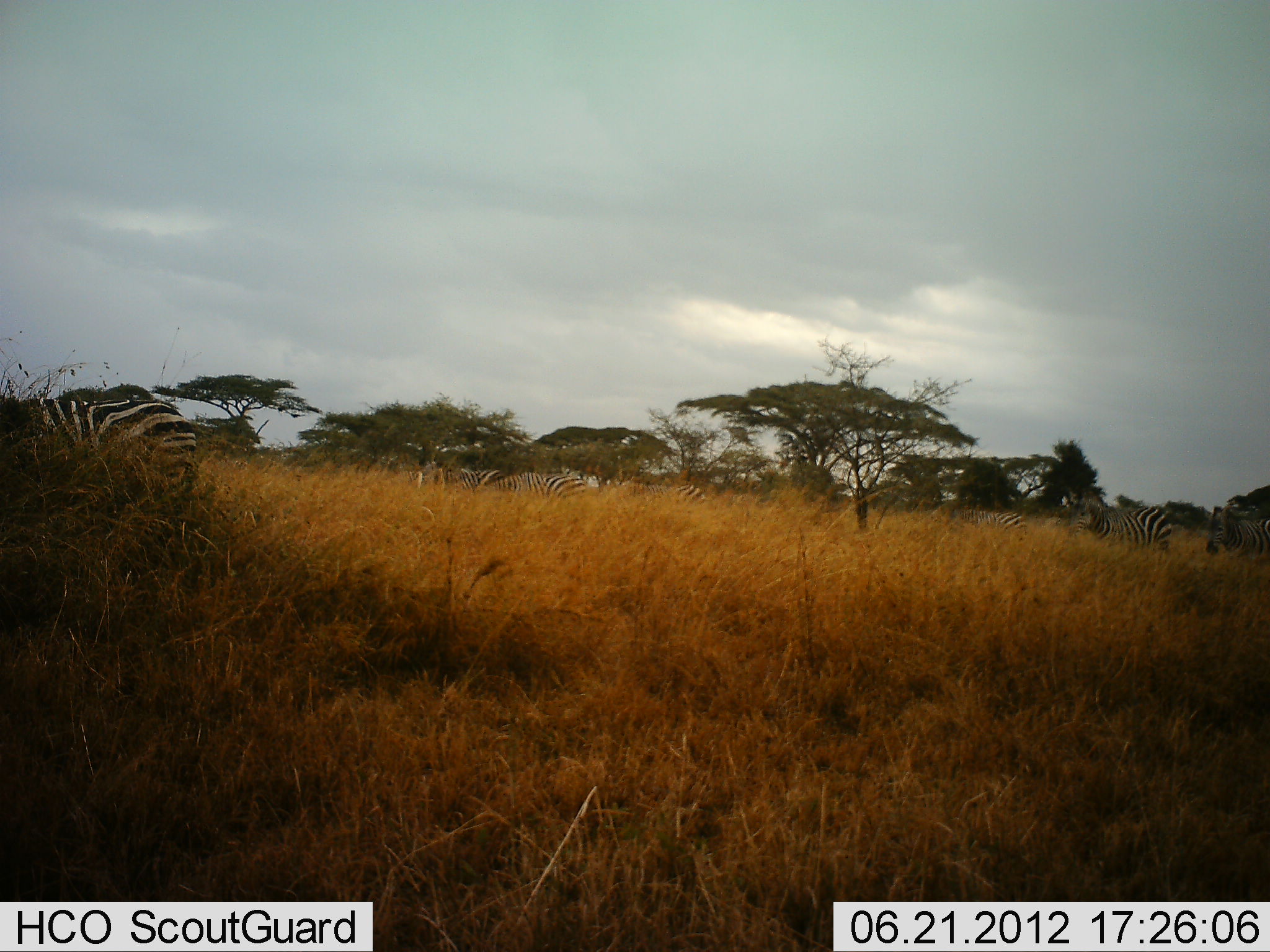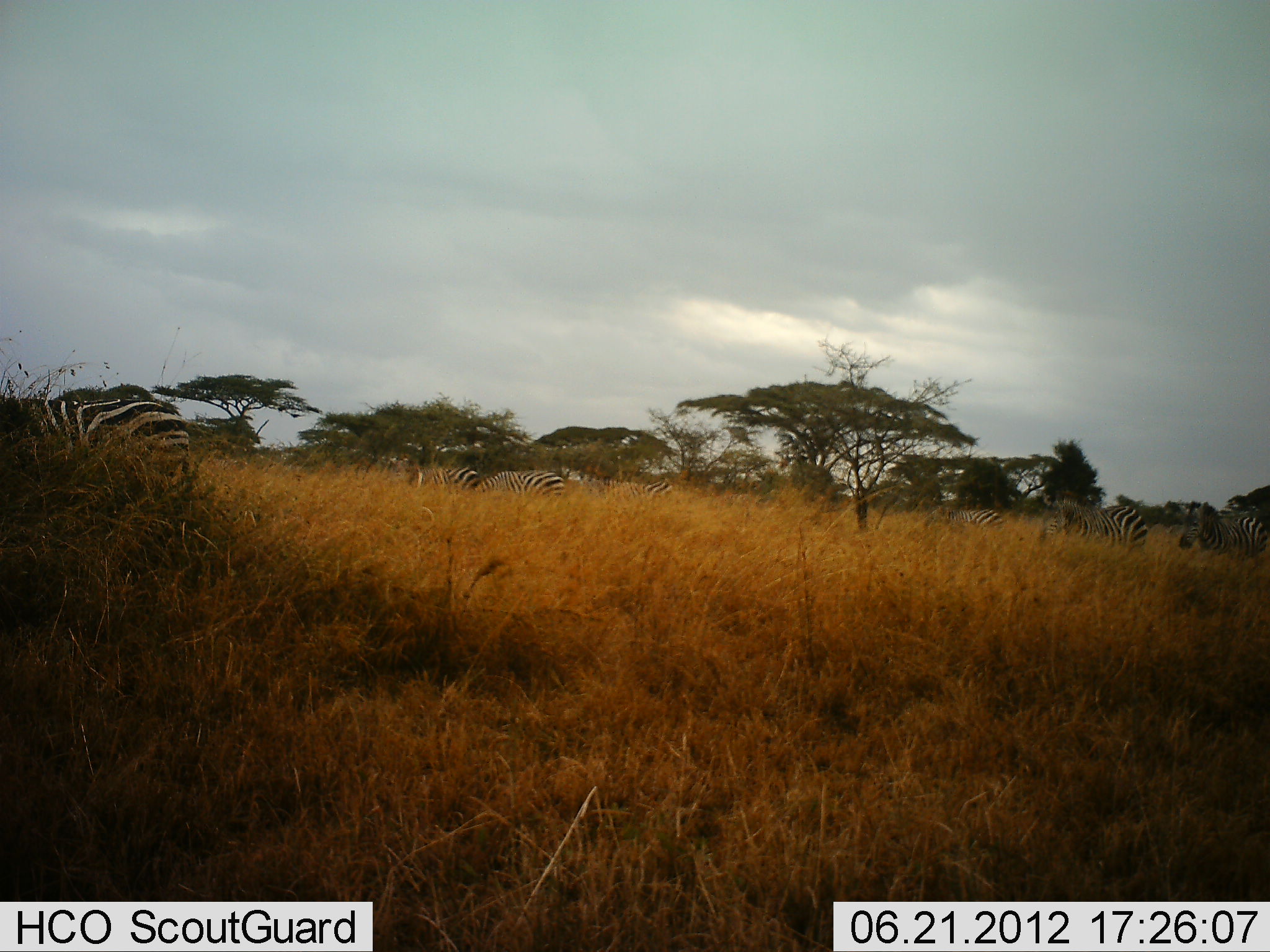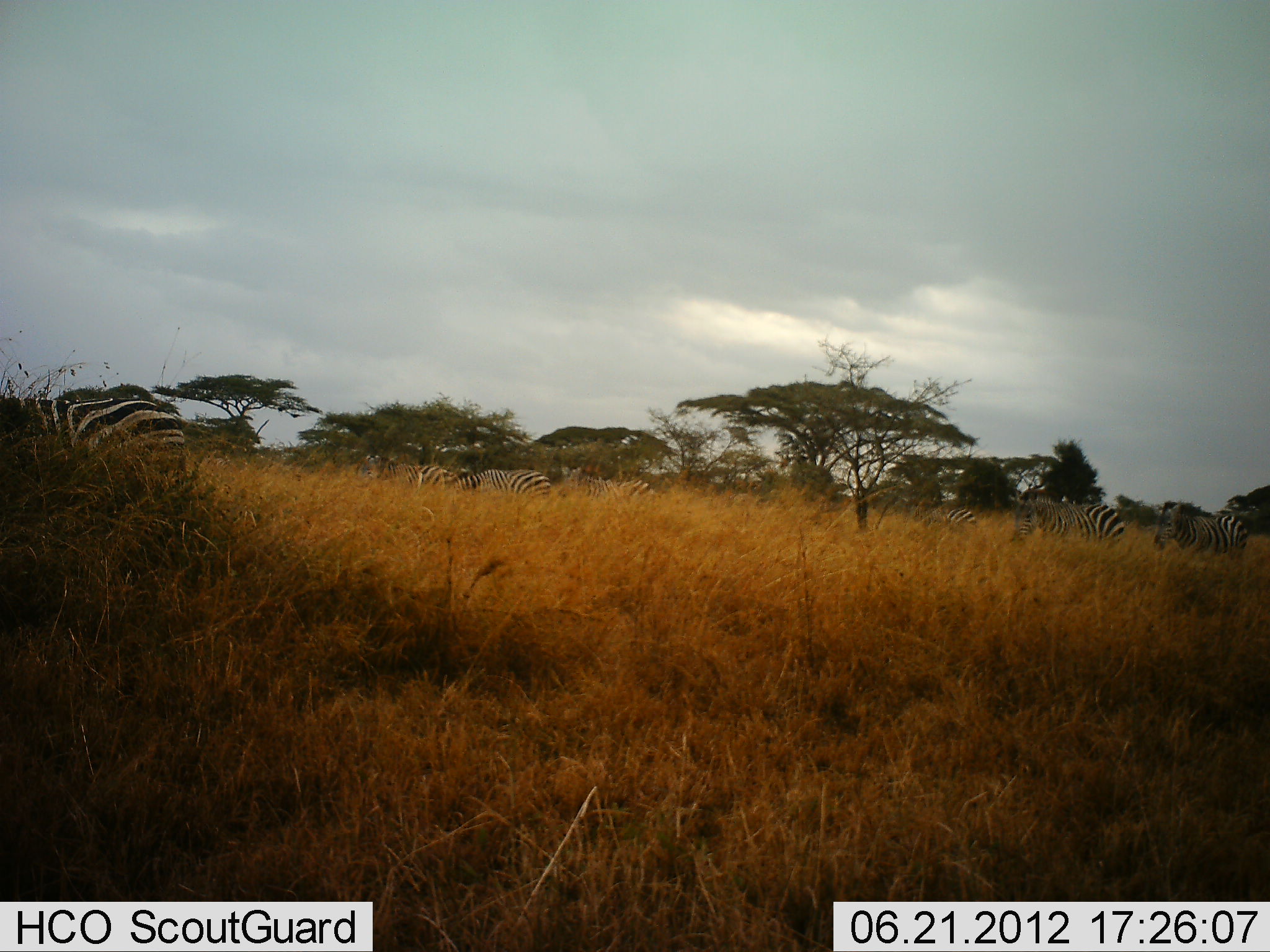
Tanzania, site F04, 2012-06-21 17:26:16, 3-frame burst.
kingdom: Animalia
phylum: Chordata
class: Mammalia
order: Perissodactyla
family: Equidae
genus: Equus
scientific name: Equus quagga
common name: plains zebra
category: zebra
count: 7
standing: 10%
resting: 0%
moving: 80%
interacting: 0%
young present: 10%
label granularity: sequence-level